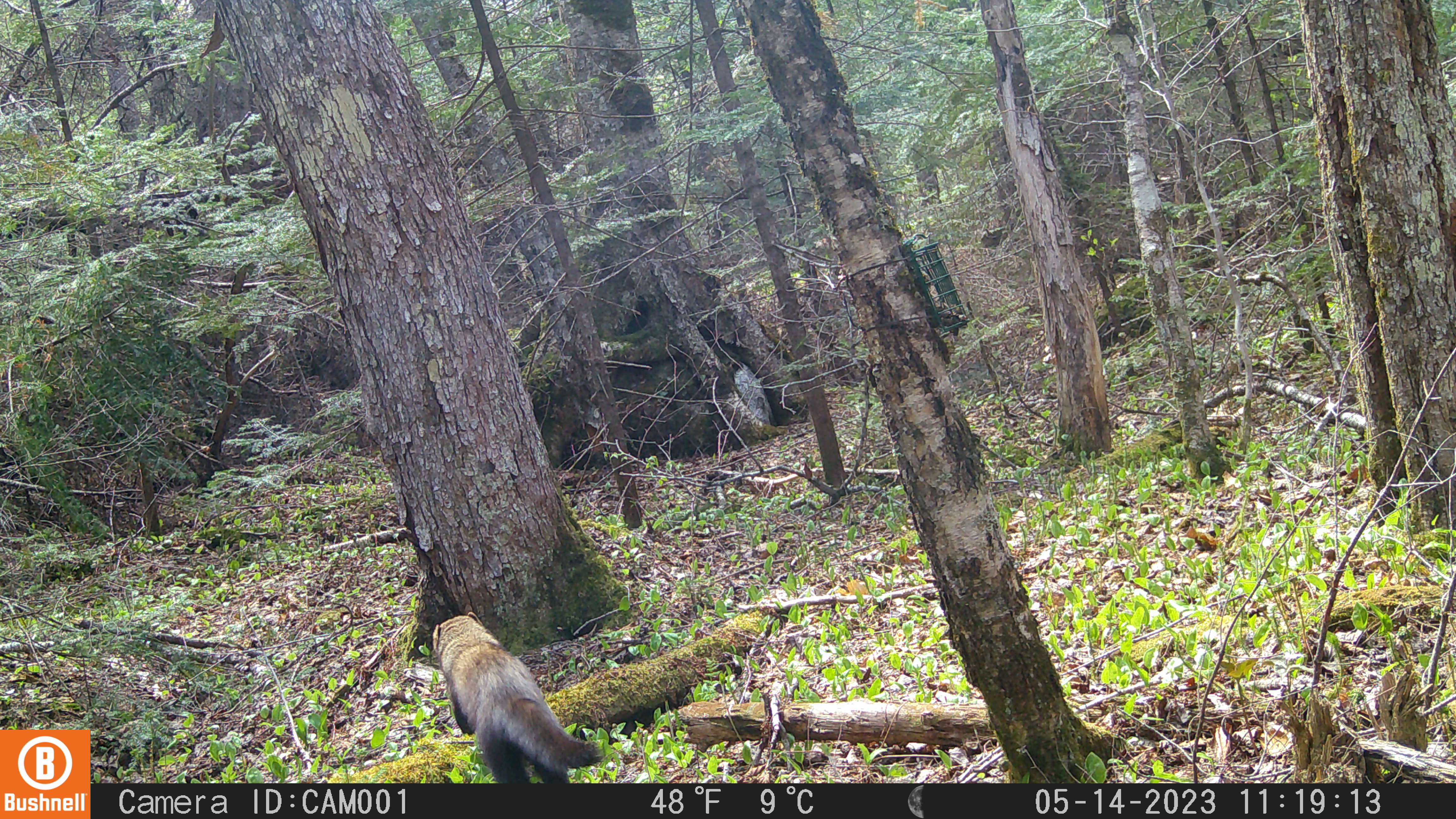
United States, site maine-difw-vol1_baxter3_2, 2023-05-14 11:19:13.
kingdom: Animalia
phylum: Chordata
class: Mammalia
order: Carnivora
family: Mustelidae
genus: Pekania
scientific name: Pekania pennanti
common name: fisher